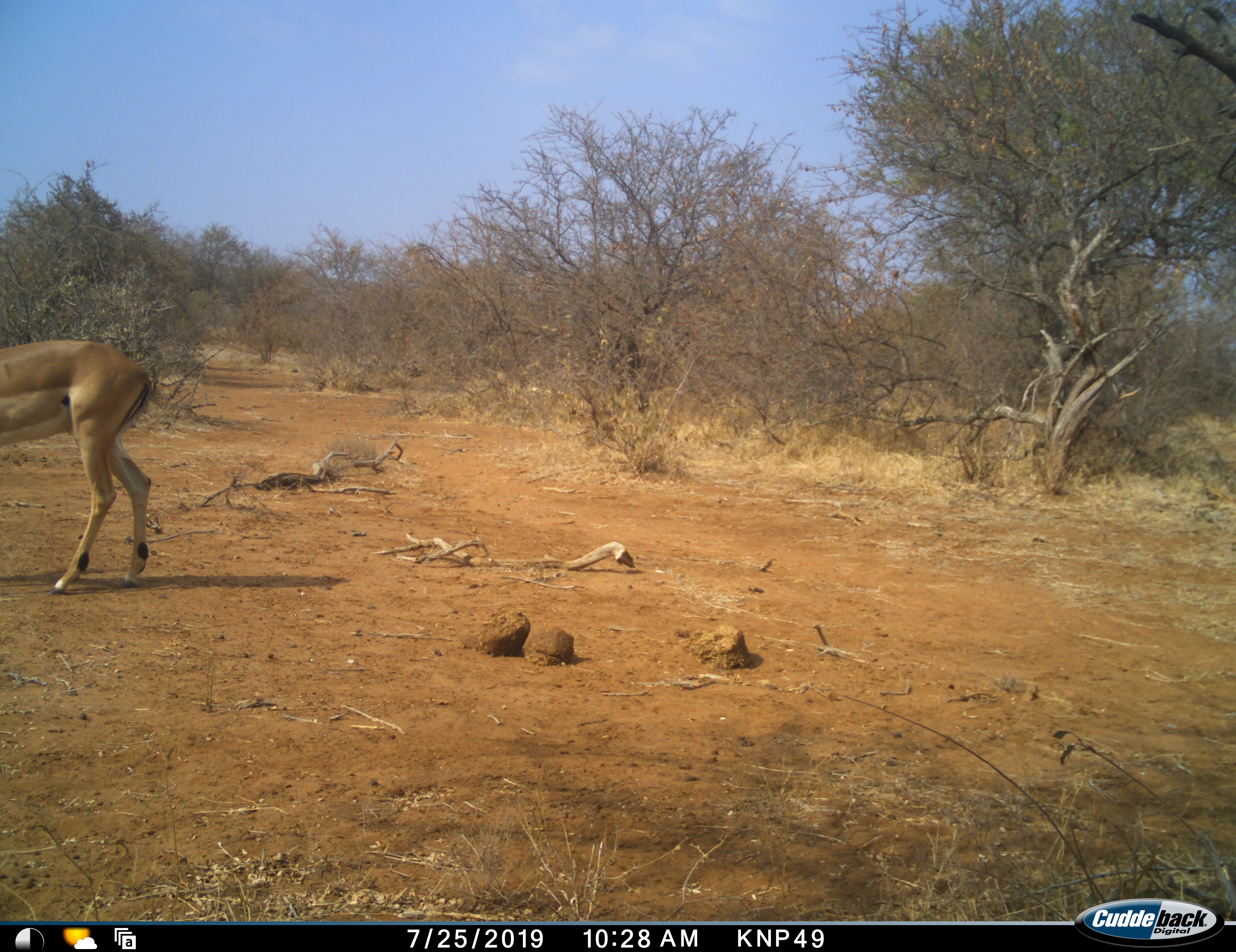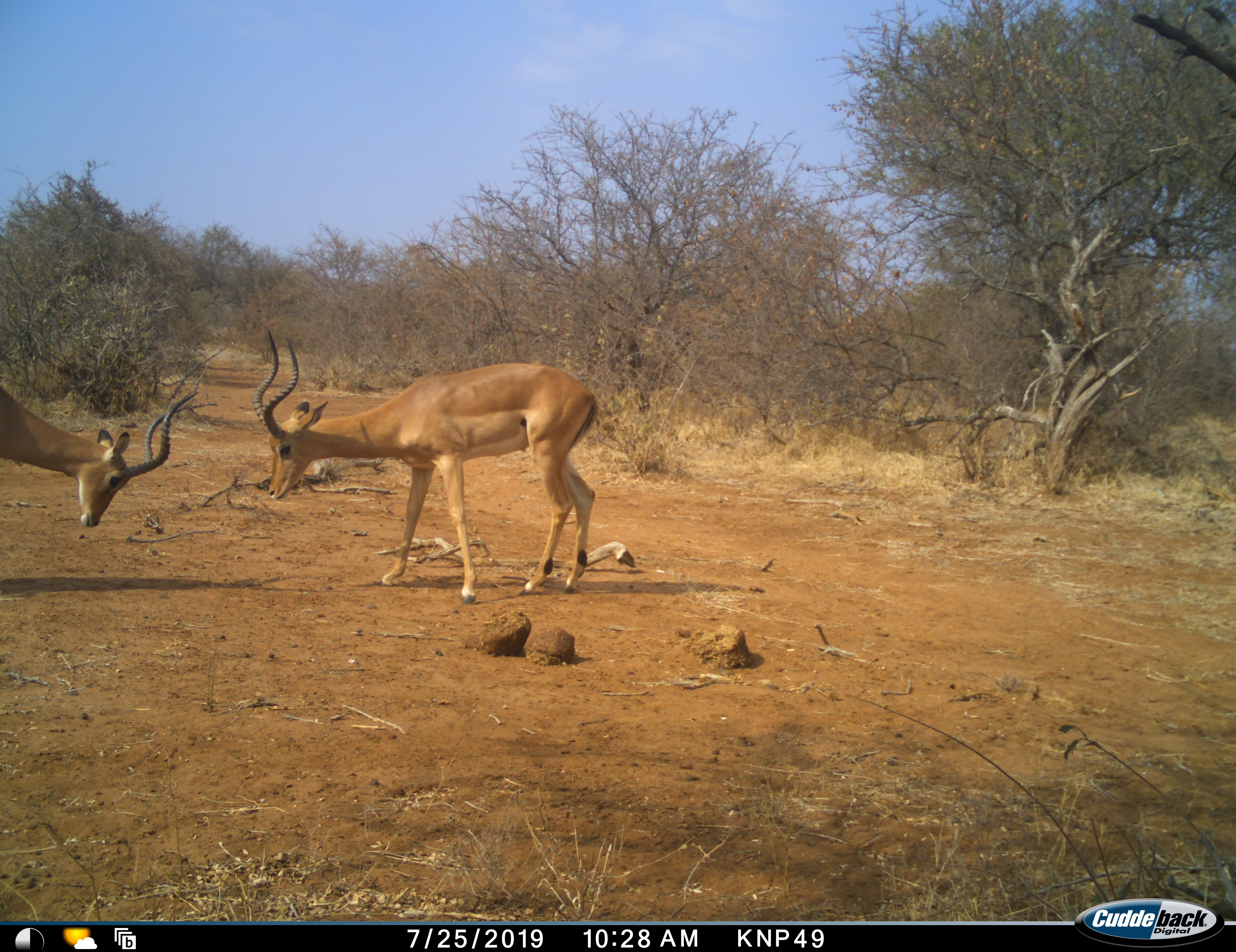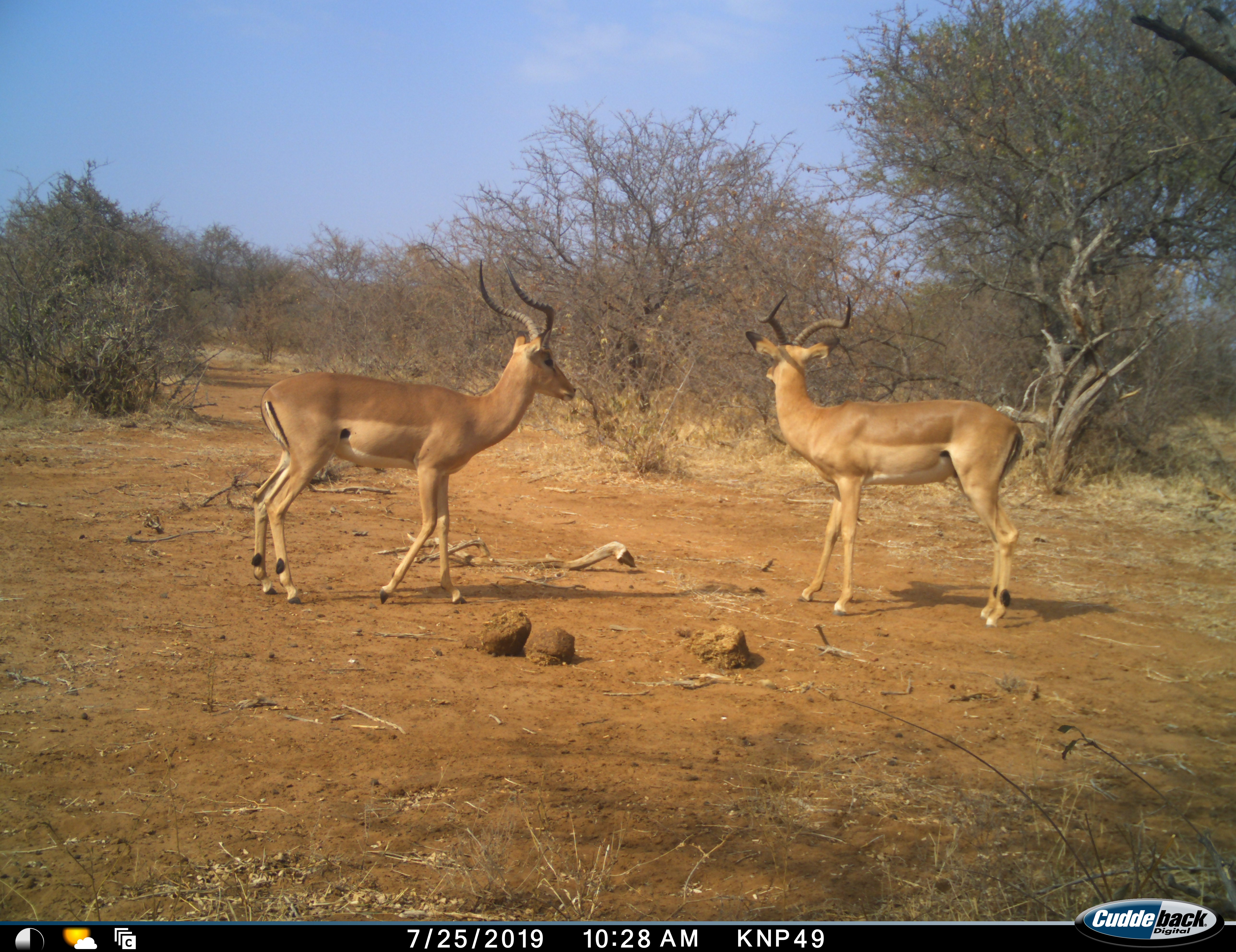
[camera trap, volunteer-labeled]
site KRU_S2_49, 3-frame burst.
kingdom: Animalia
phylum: Chordata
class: Mammalia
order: Artiodactyla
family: Bovidae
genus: Aepyceros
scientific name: Aepyceros melampus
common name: impala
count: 2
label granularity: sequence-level